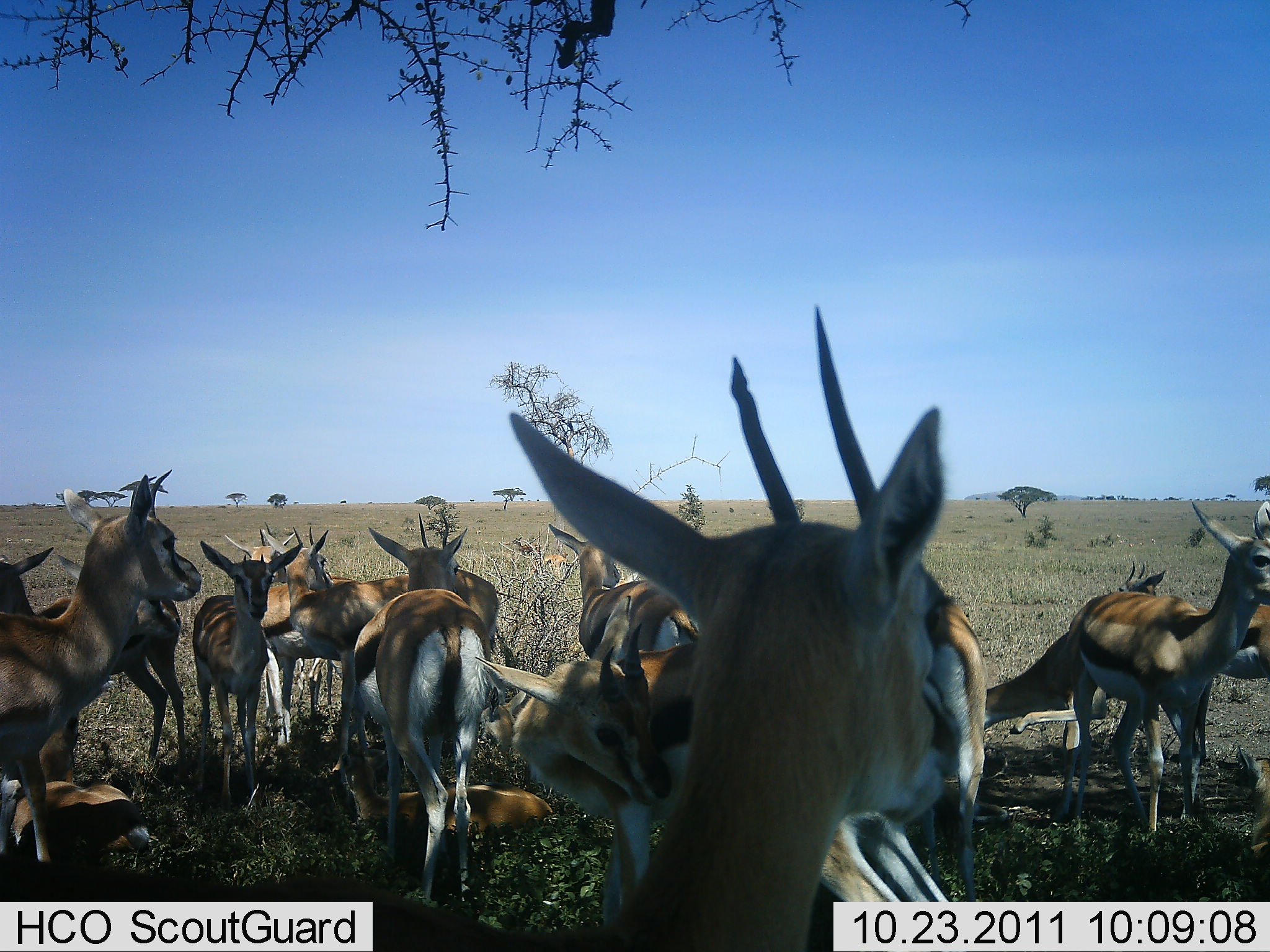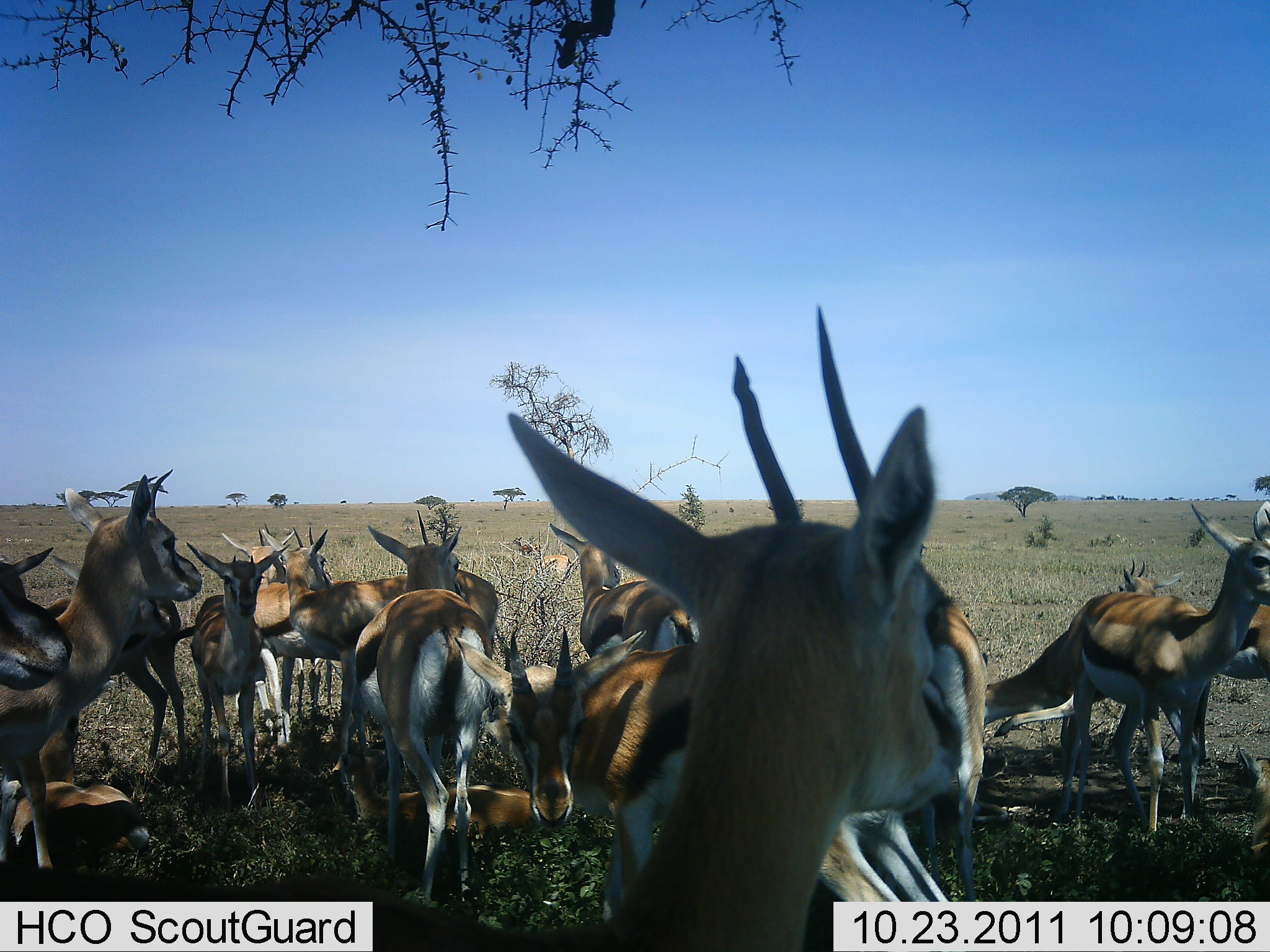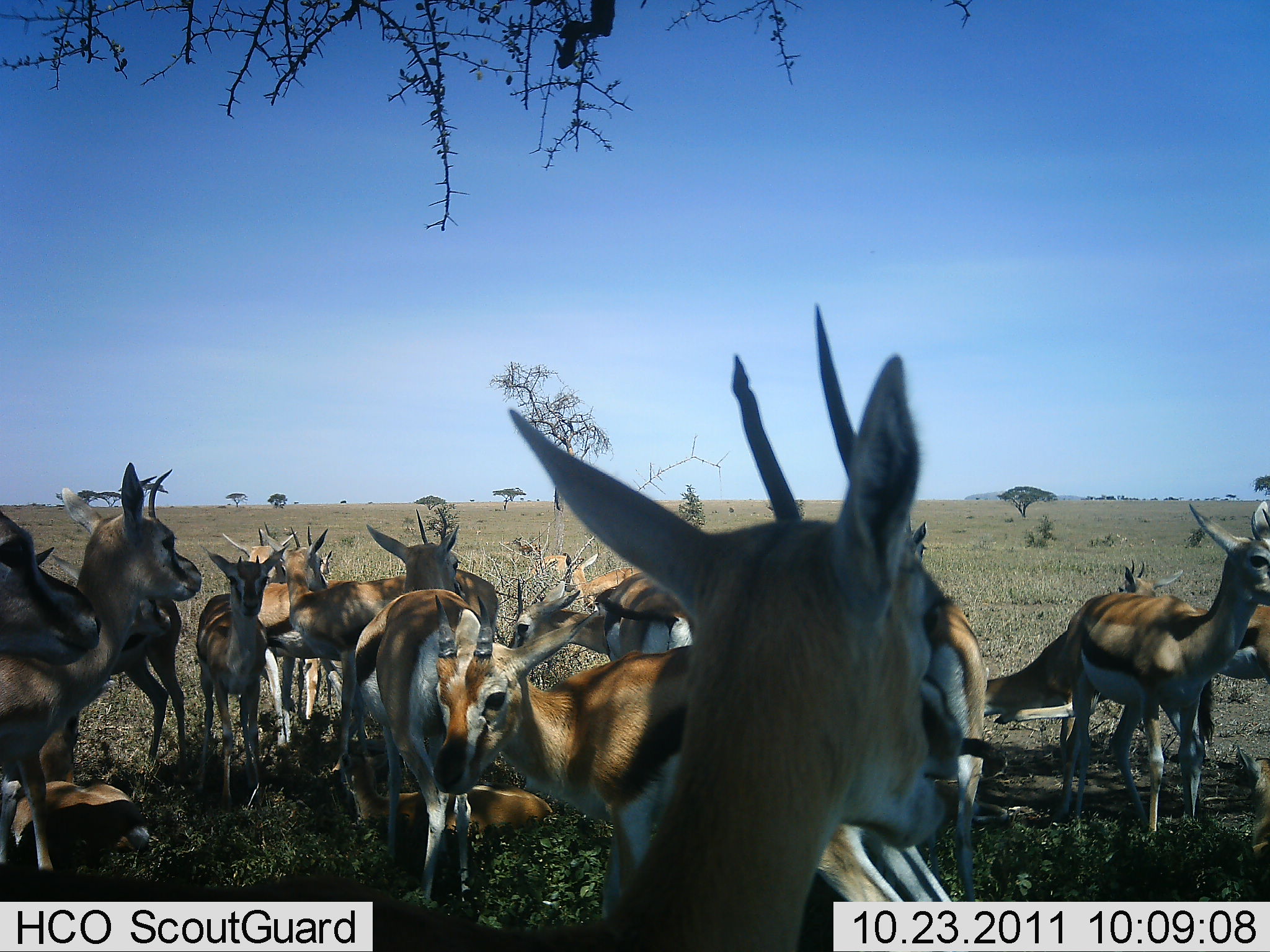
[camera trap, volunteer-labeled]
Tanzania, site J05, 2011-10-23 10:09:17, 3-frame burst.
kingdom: Animalia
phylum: Chordata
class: Mammalia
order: Artiodactyla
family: Bovidae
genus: Eudorcas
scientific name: Eudorcas thomsonii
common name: thomson's gazelle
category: gazellethomsons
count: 11-50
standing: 92%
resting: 54%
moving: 8%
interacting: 15%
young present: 46%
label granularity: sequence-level